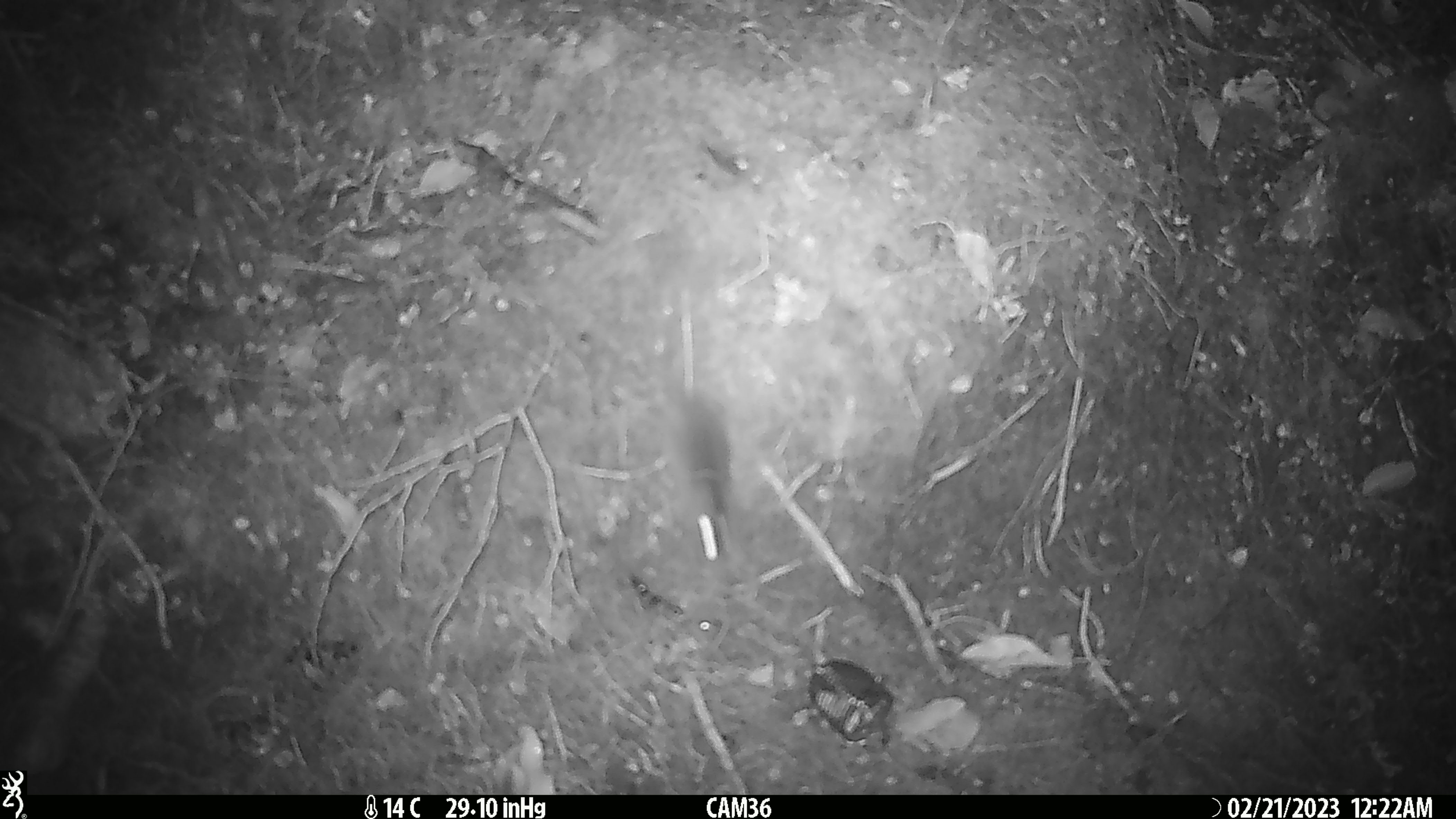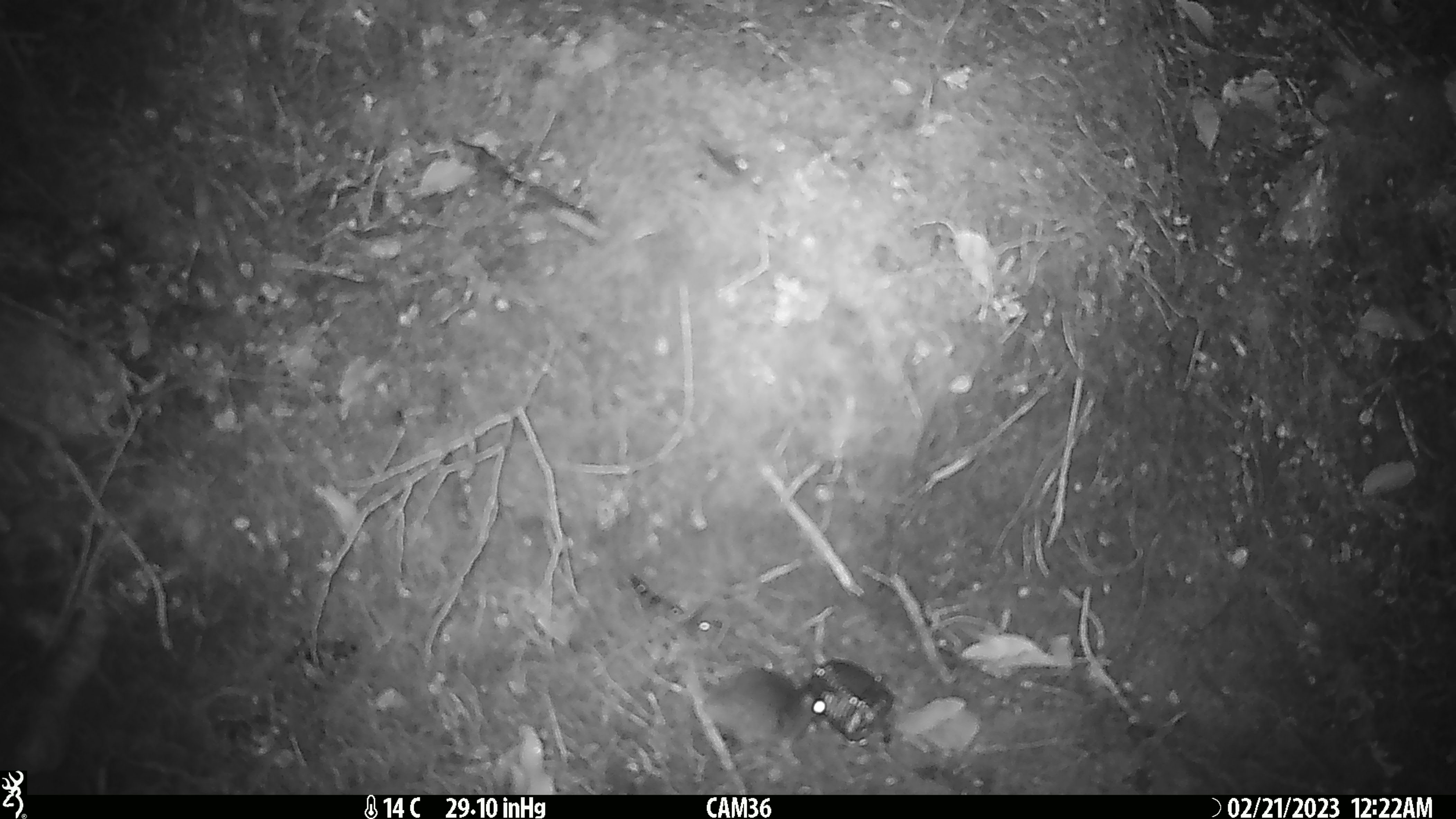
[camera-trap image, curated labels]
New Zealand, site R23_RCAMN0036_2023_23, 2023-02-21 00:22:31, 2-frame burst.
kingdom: Animalia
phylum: Chordata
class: Mammalia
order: Rodentia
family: Muridae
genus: Mus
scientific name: Mus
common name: mouse